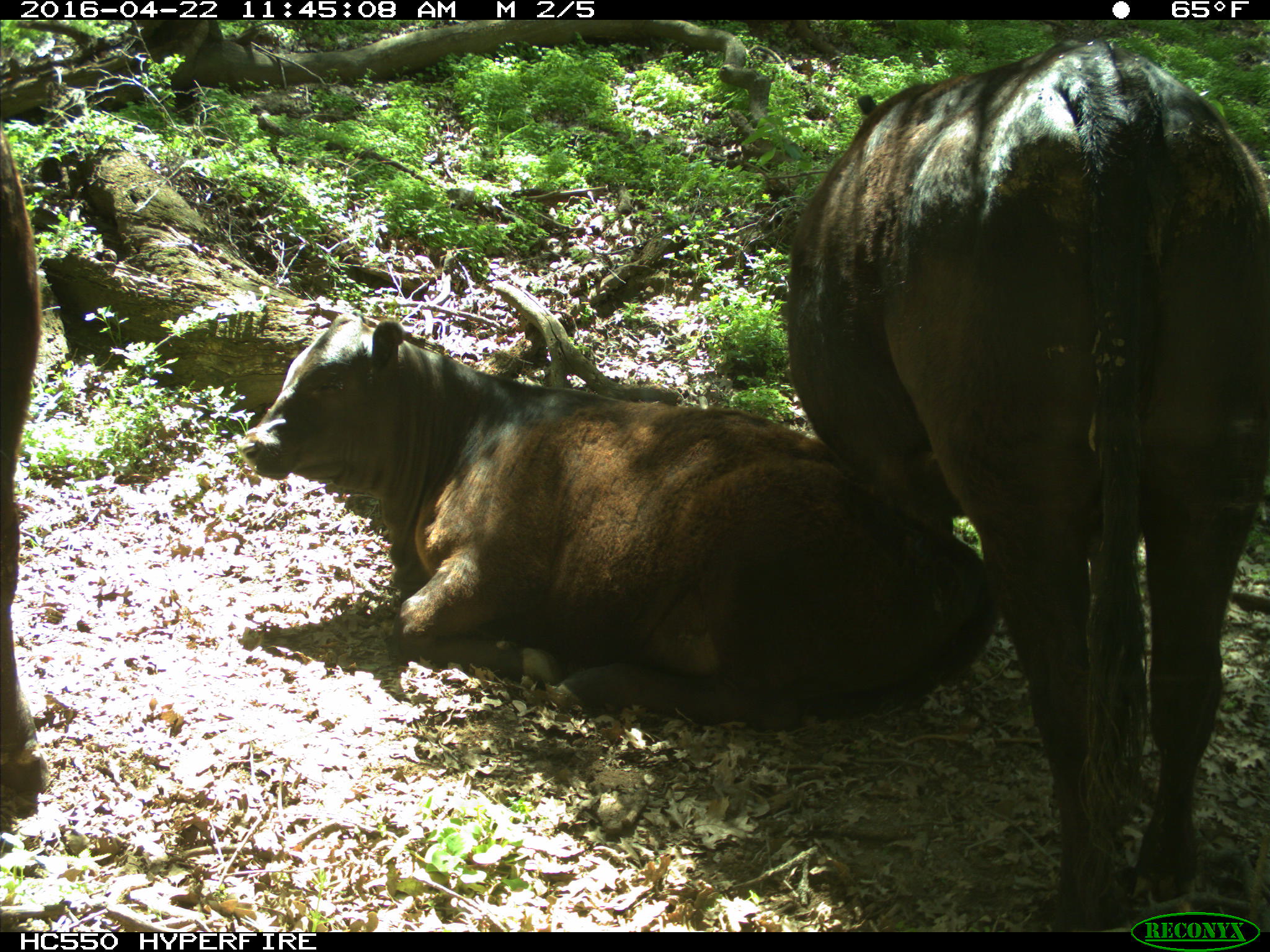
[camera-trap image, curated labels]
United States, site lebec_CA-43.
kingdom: Animalia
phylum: Chordata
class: Mammalia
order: Artiodactyla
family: Bovidae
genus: Bos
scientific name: Bos taurus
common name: domestic cow